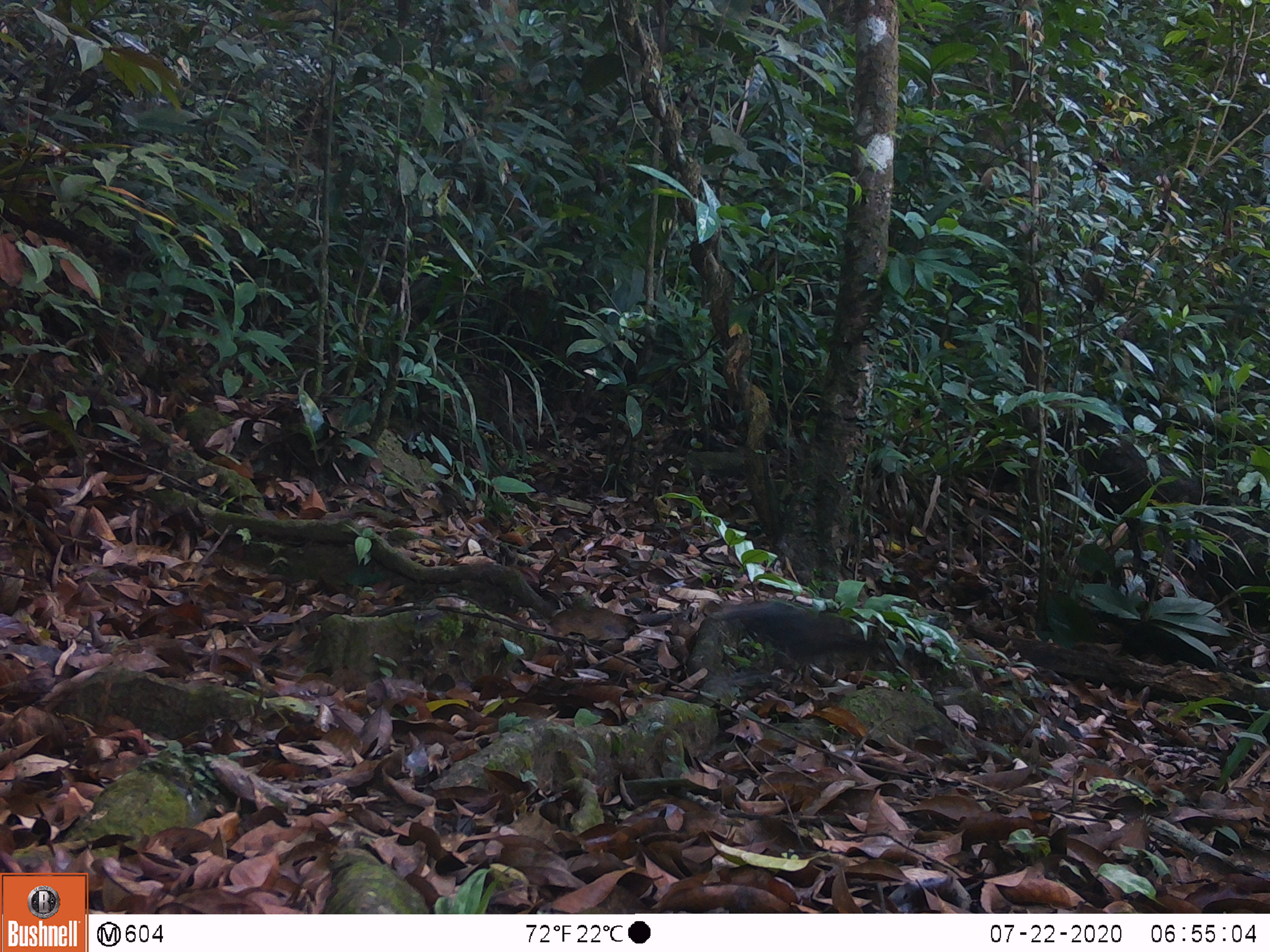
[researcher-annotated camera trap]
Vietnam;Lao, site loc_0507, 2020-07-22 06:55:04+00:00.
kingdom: Animalia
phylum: Chordata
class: Aves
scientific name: Aves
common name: bird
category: unidentified bird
Unidentified bird (bird) (Aves). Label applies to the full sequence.